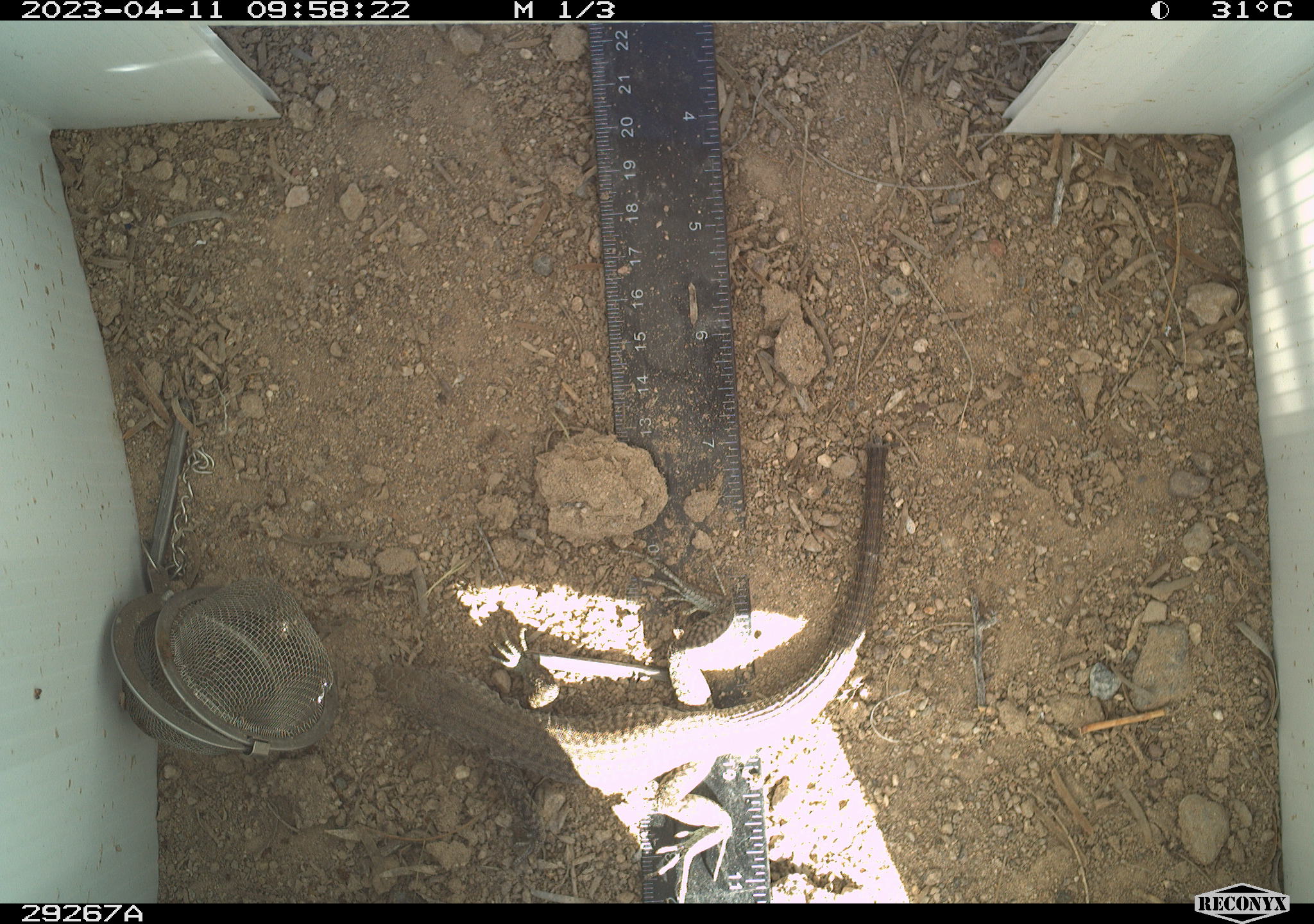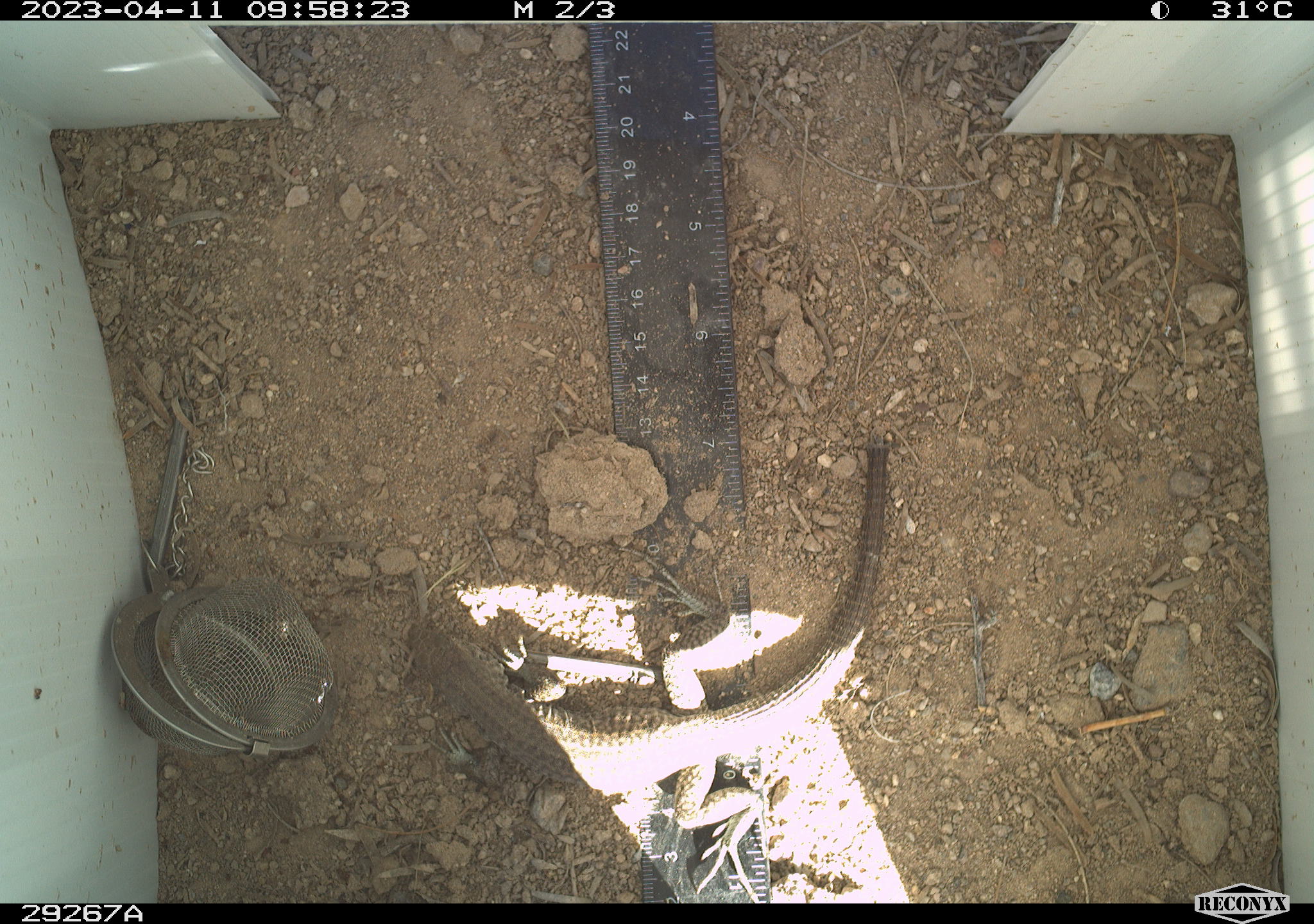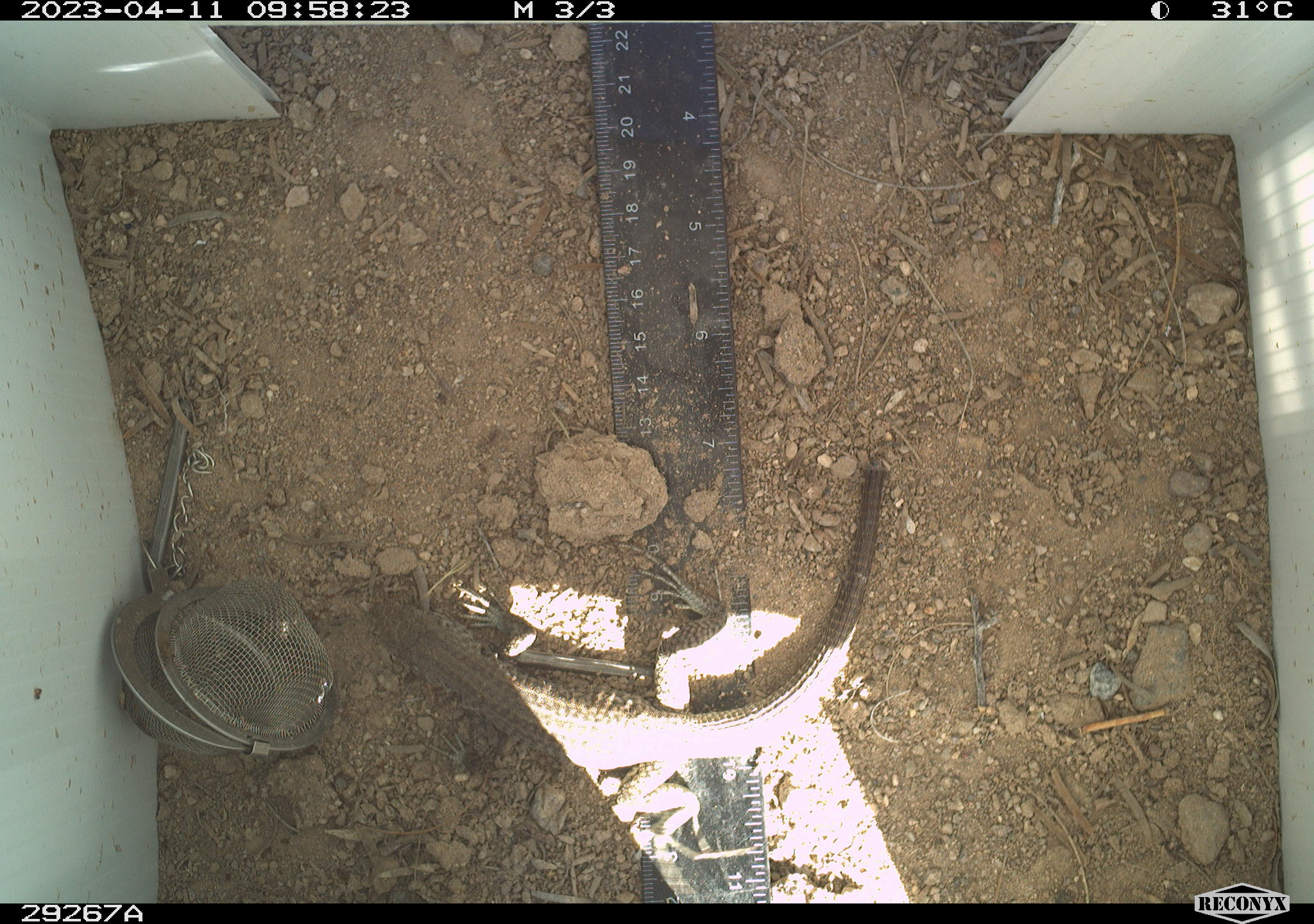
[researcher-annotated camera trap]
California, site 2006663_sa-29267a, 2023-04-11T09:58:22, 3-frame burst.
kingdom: Animalia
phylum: Chordata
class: Reptilia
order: Squamata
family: Teiidae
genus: Aspidoscelis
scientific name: Aspidoscelis tigris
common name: western whiptail